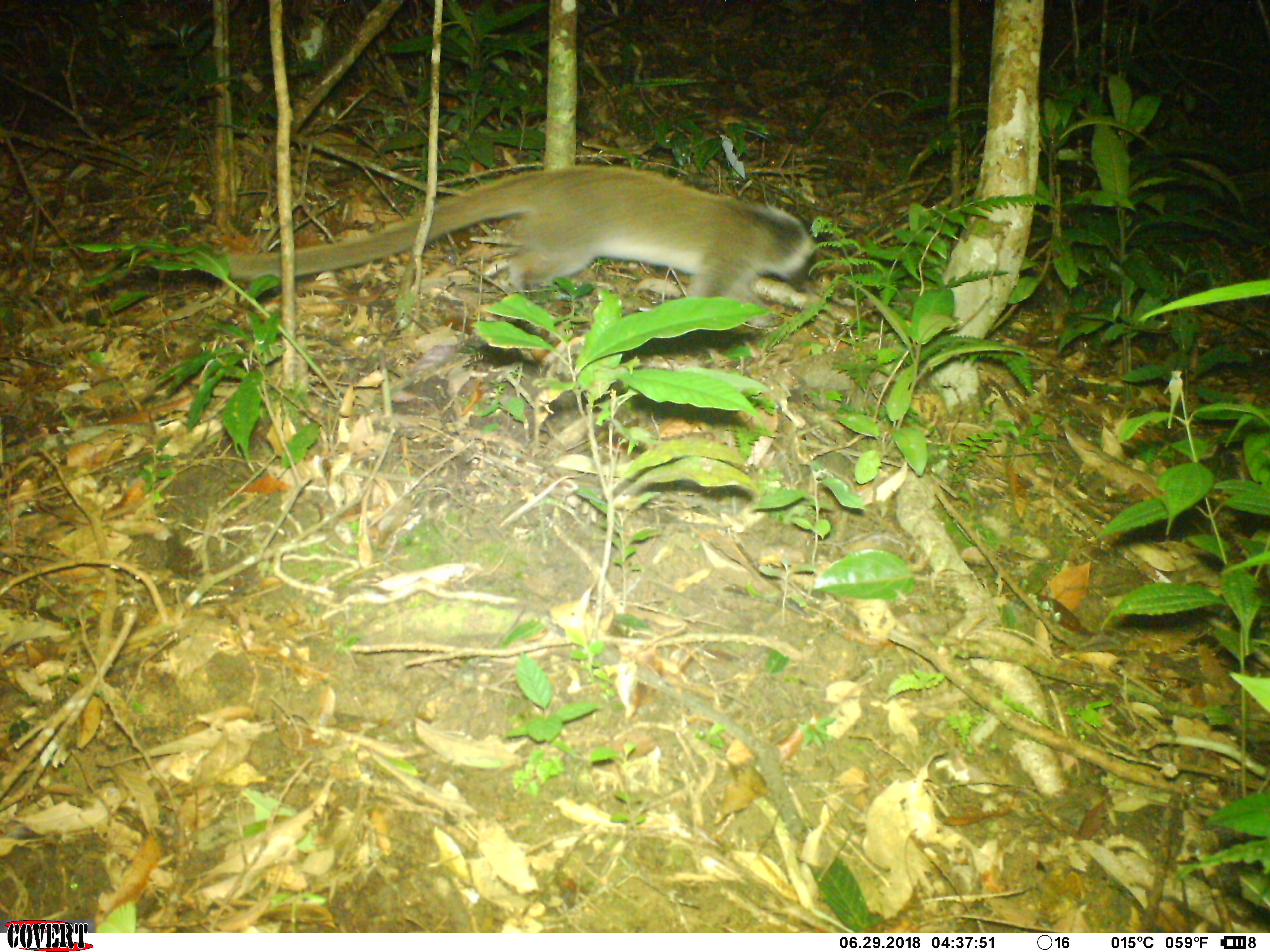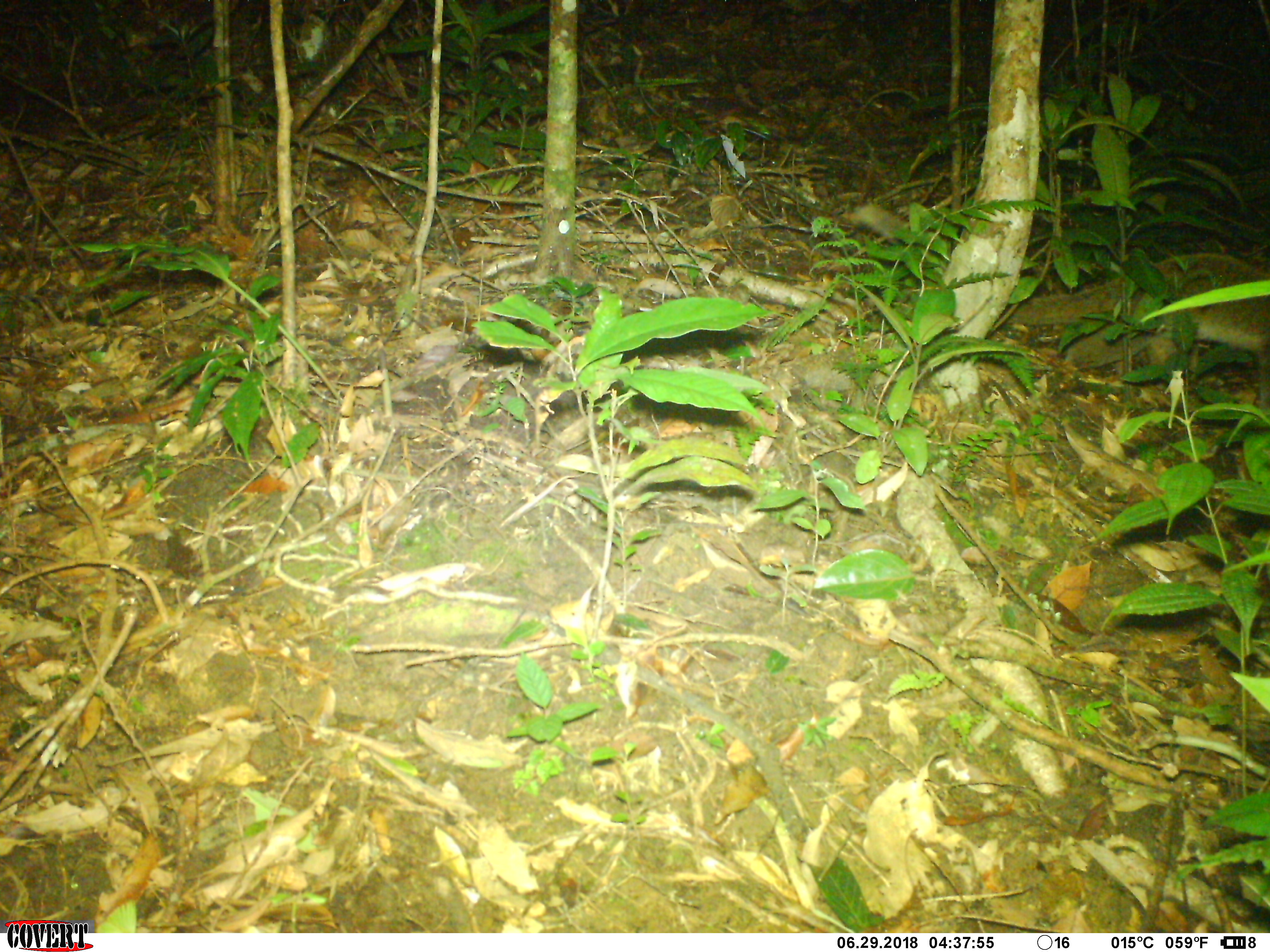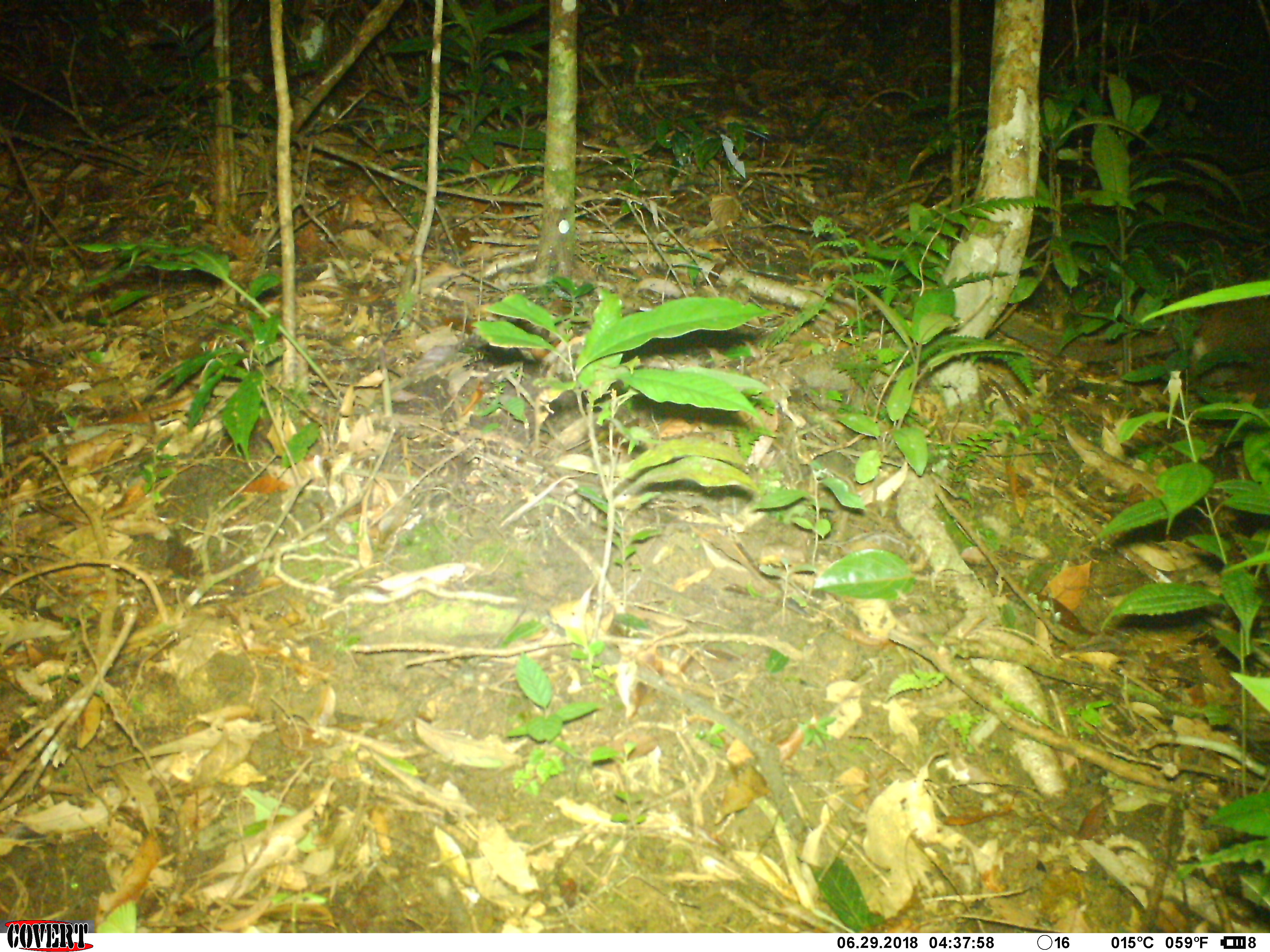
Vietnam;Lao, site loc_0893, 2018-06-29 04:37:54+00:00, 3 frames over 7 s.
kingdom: Animalia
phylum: Chordata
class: Mammalia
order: Carnivora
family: Viverridae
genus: Paguma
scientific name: Paguma larvata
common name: masked palm civet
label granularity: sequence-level